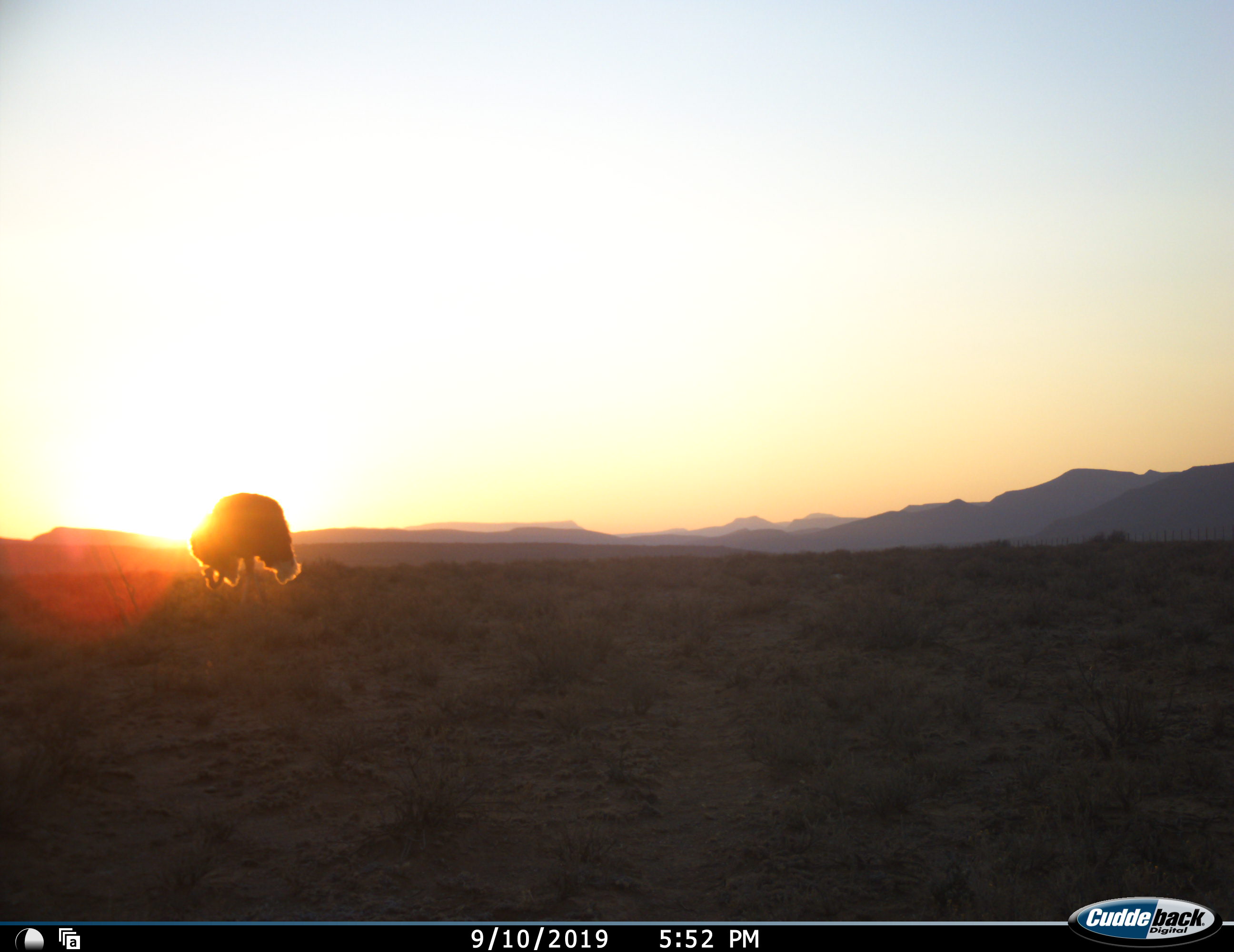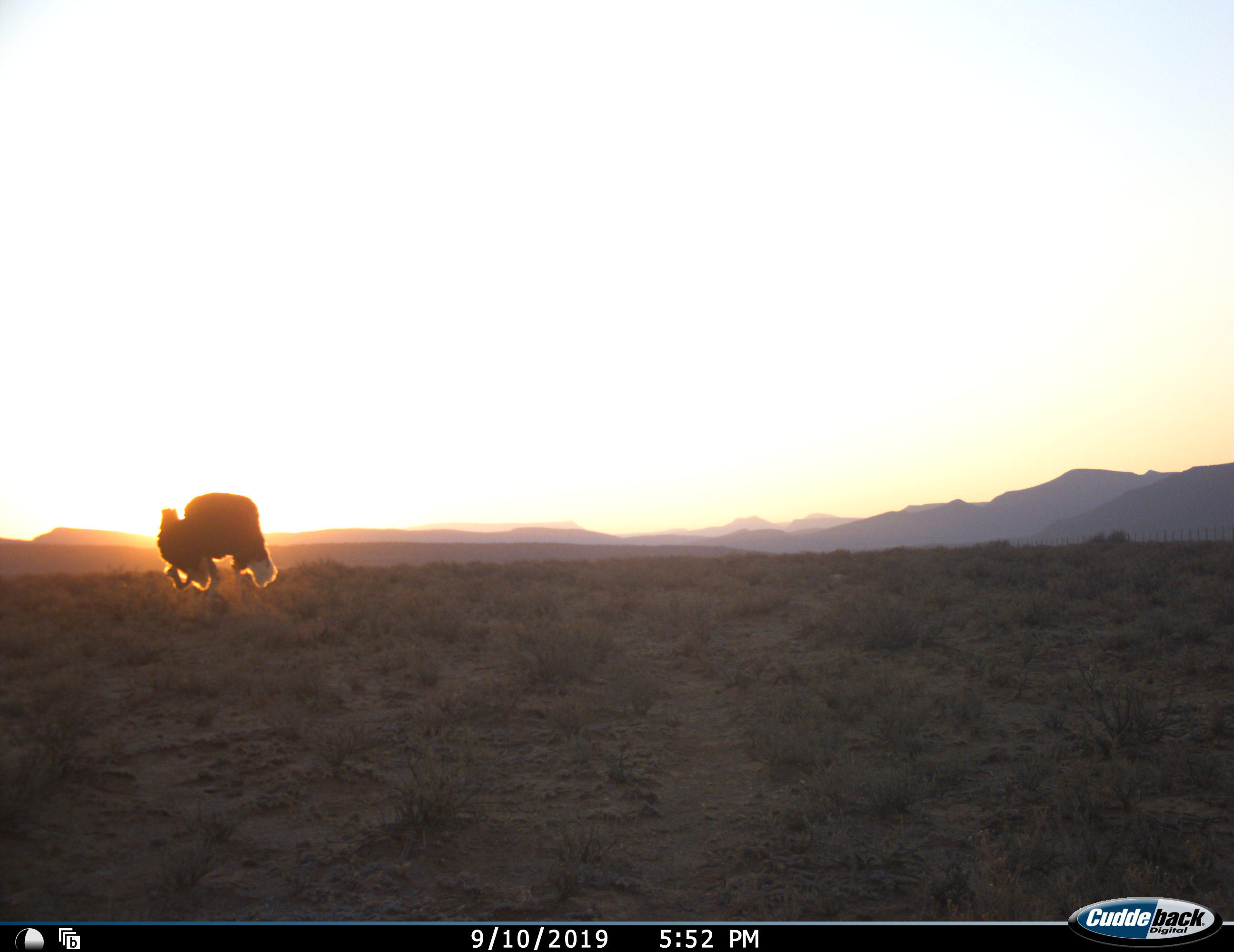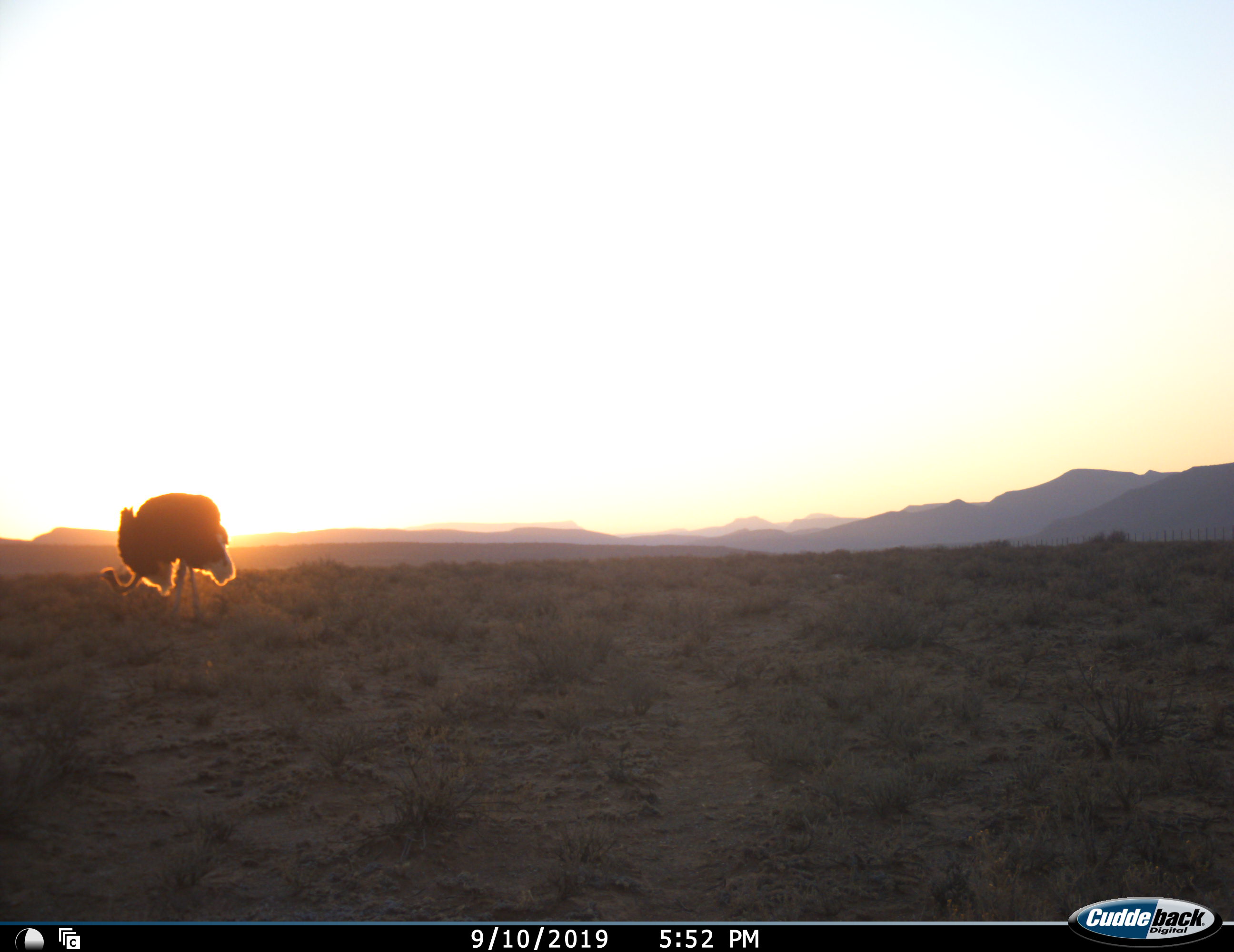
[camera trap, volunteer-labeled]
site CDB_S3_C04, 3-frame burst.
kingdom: Animalia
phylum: Chordata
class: Aves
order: Struthioniformes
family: Struthionidae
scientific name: Struthionidae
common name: ostrich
Ostrich (Struthionidae), count 1. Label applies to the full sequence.